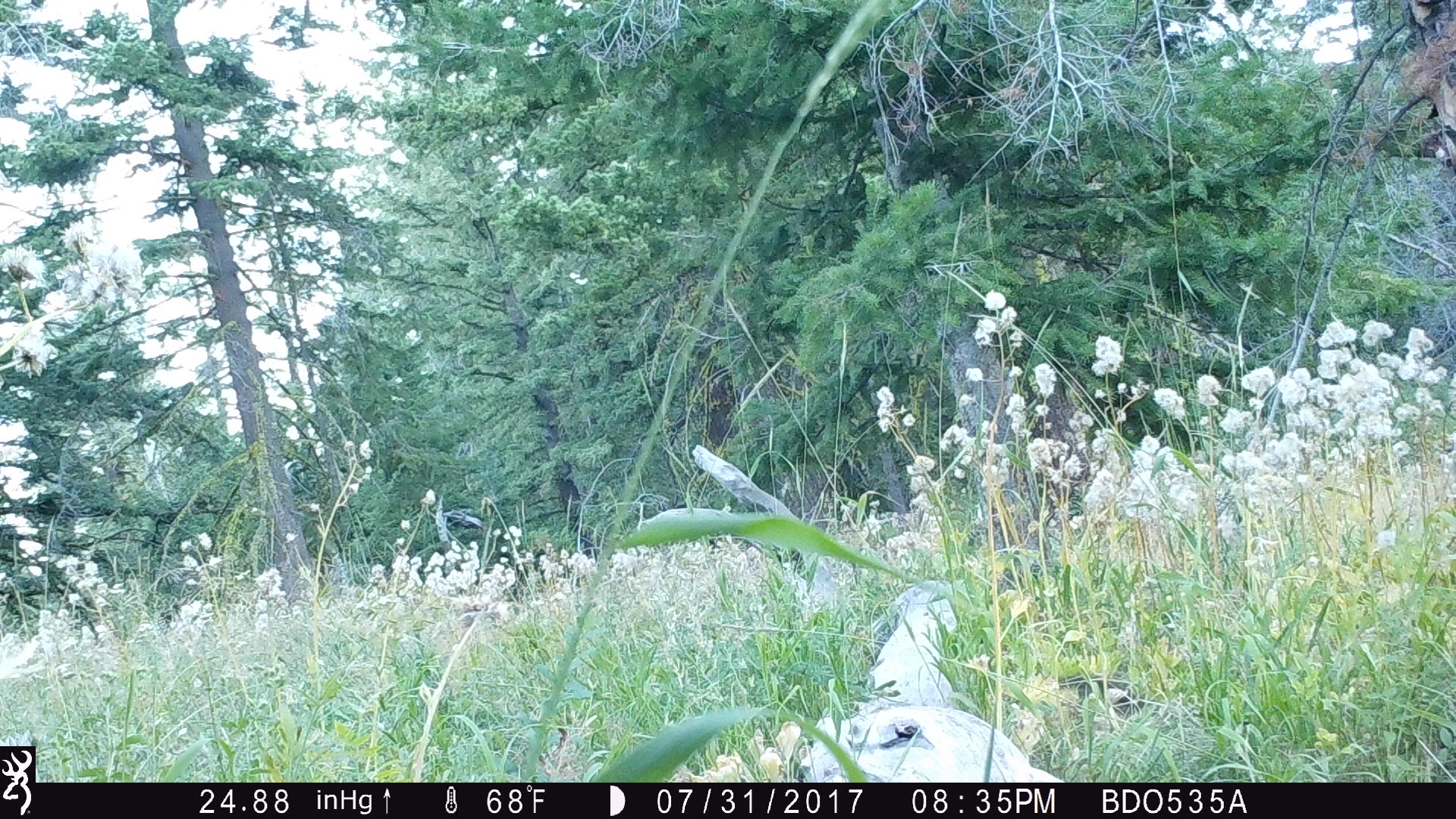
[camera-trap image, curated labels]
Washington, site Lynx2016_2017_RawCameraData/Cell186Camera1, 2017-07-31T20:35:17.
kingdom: Animalia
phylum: Chordata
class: Mammalia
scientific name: Mammalia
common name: small mammal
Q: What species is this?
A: Small mammal (Mammalia).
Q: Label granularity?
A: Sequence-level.